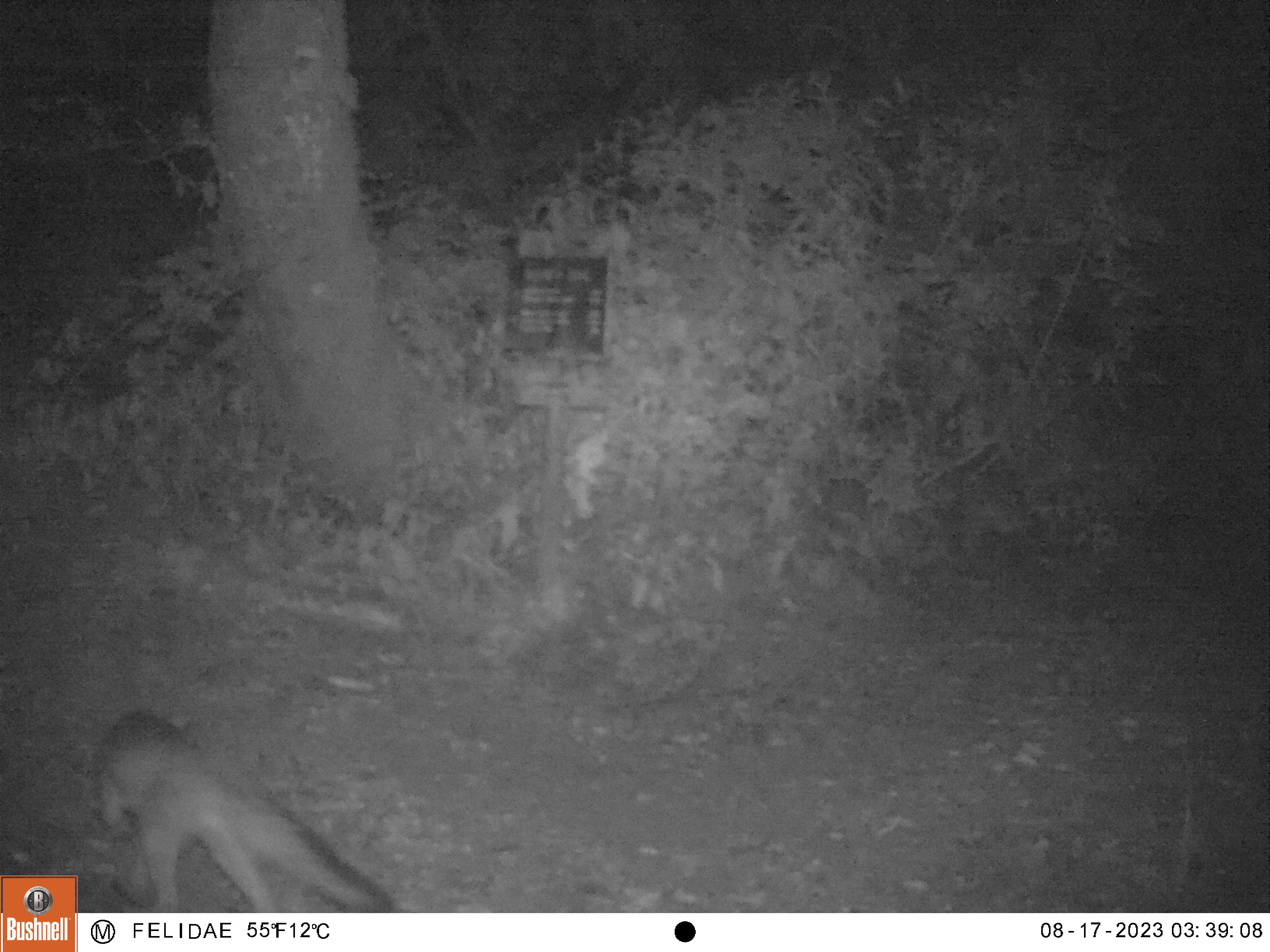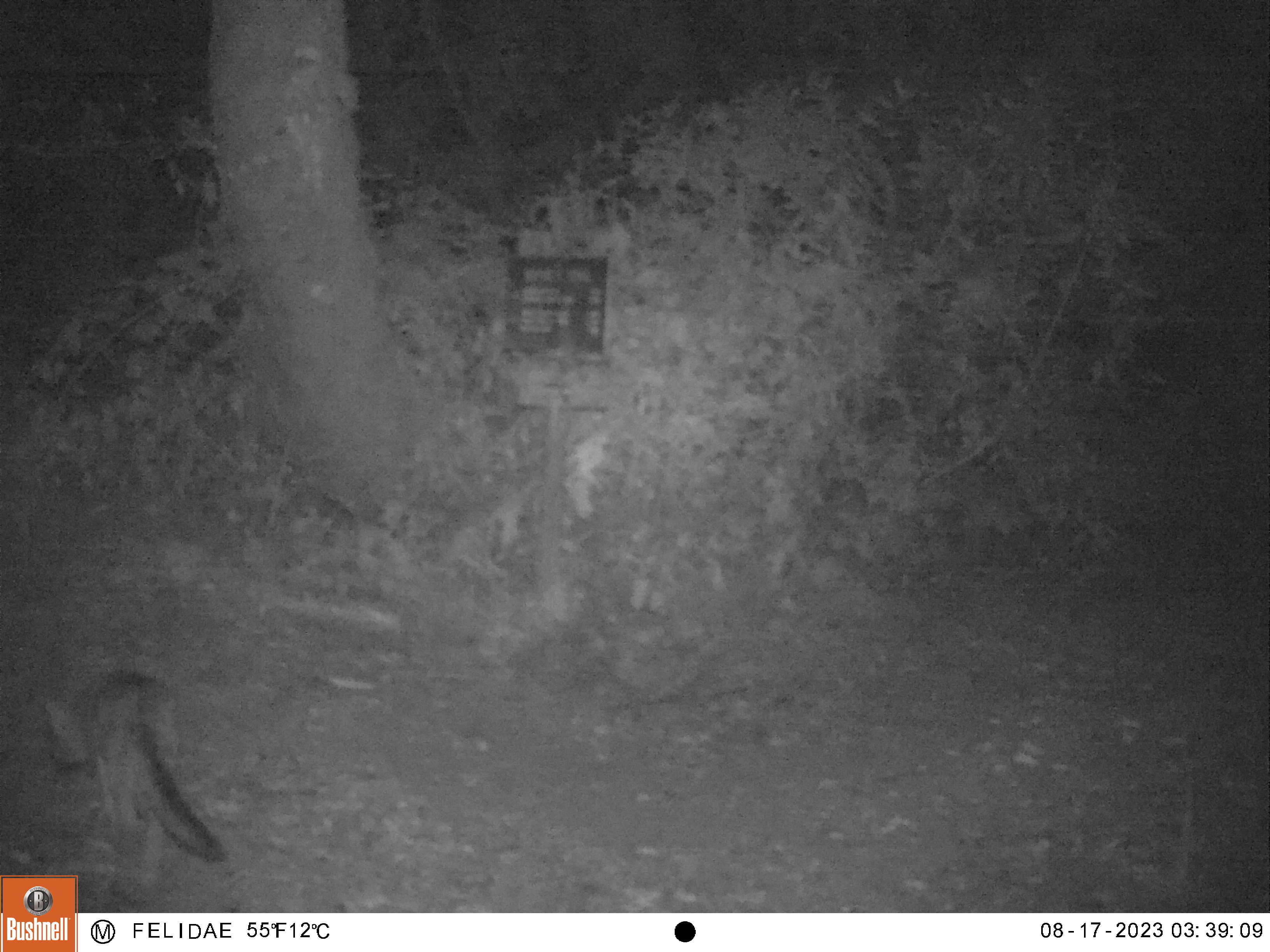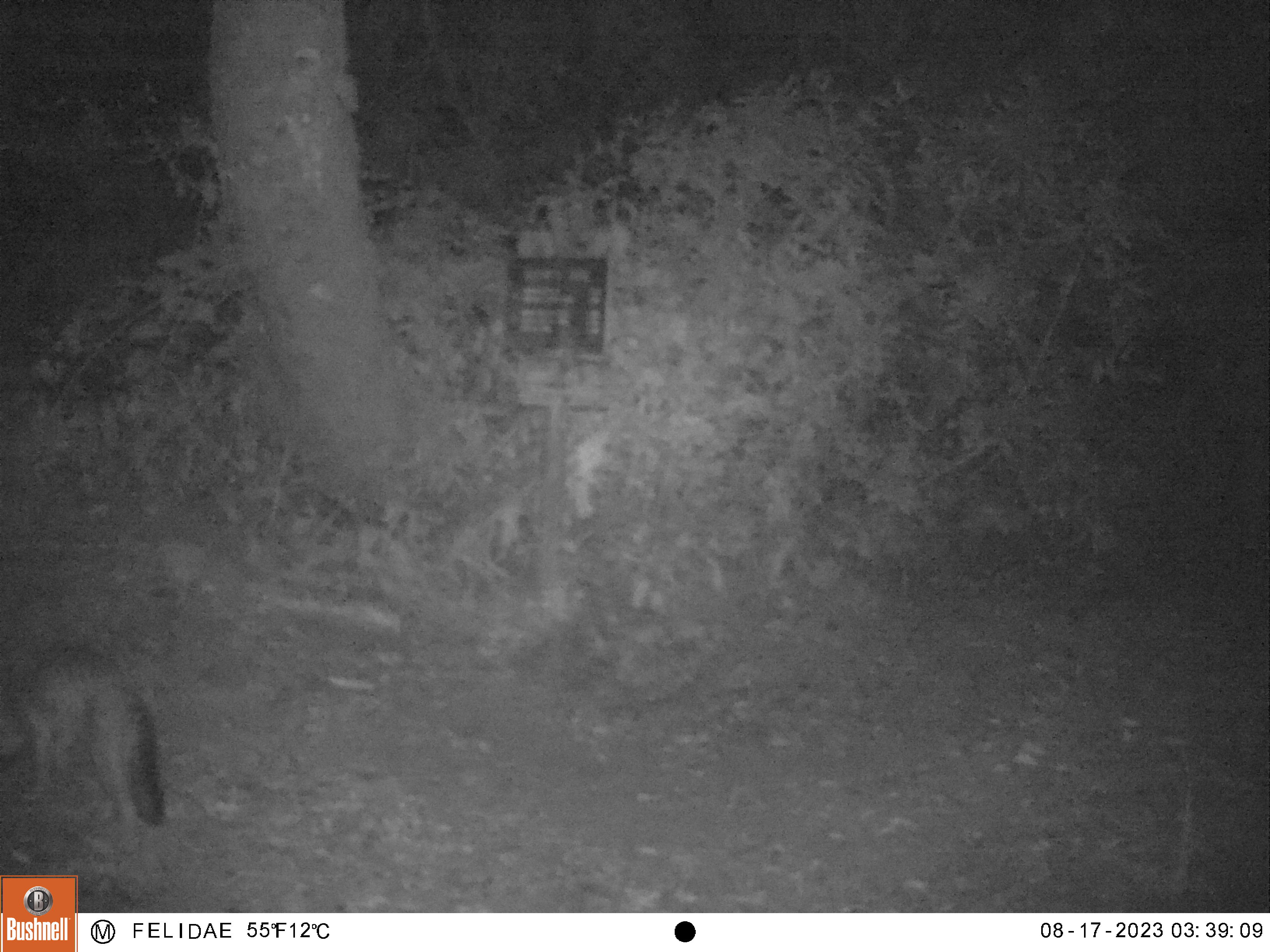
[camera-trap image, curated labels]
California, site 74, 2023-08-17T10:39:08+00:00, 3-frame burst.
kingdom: Animalia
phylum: Chordata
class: Mammalia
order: Carnivora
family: Canidae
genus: Urocyon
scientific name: Urocyon cinereoargenteus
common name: gray fox